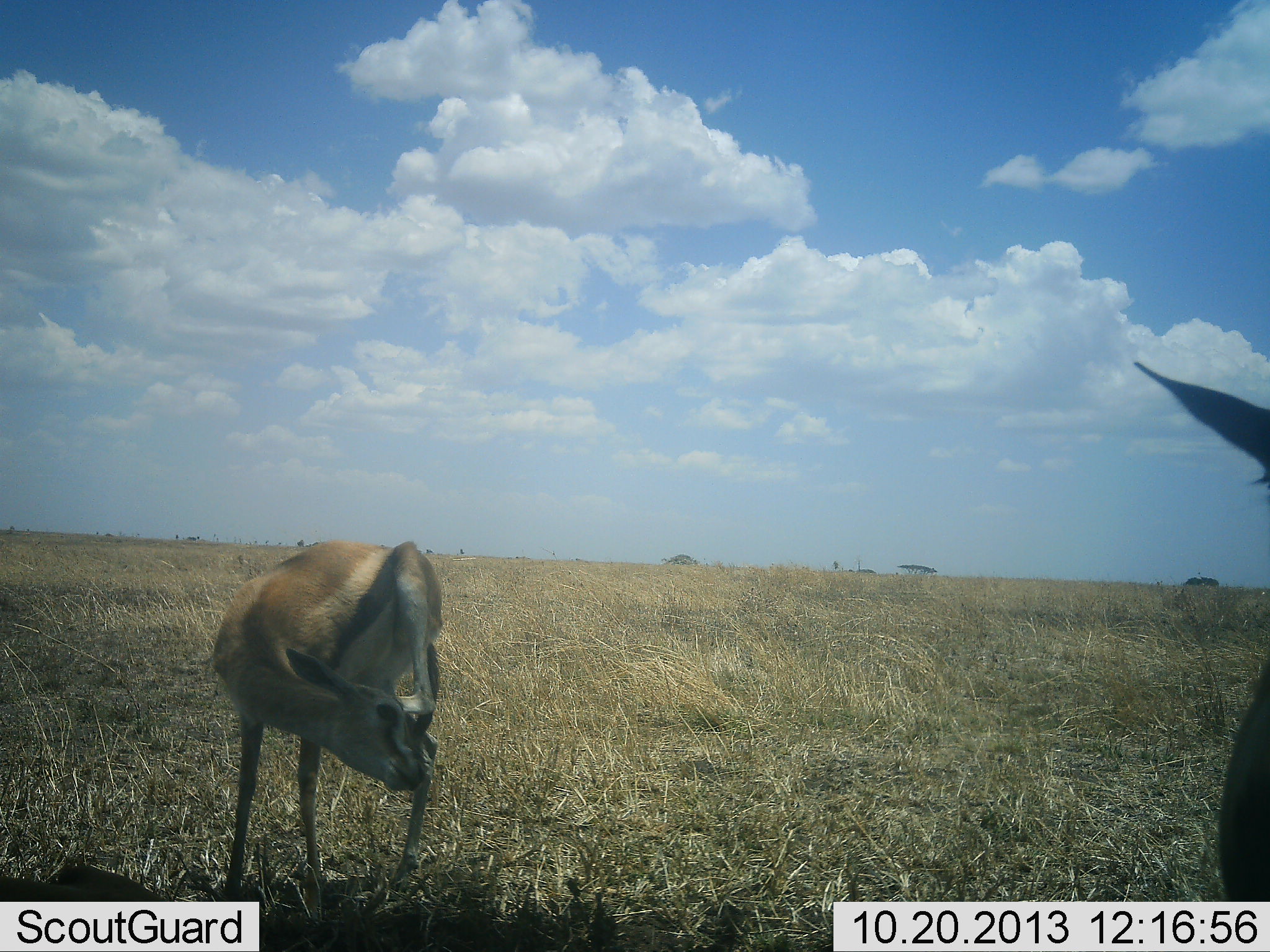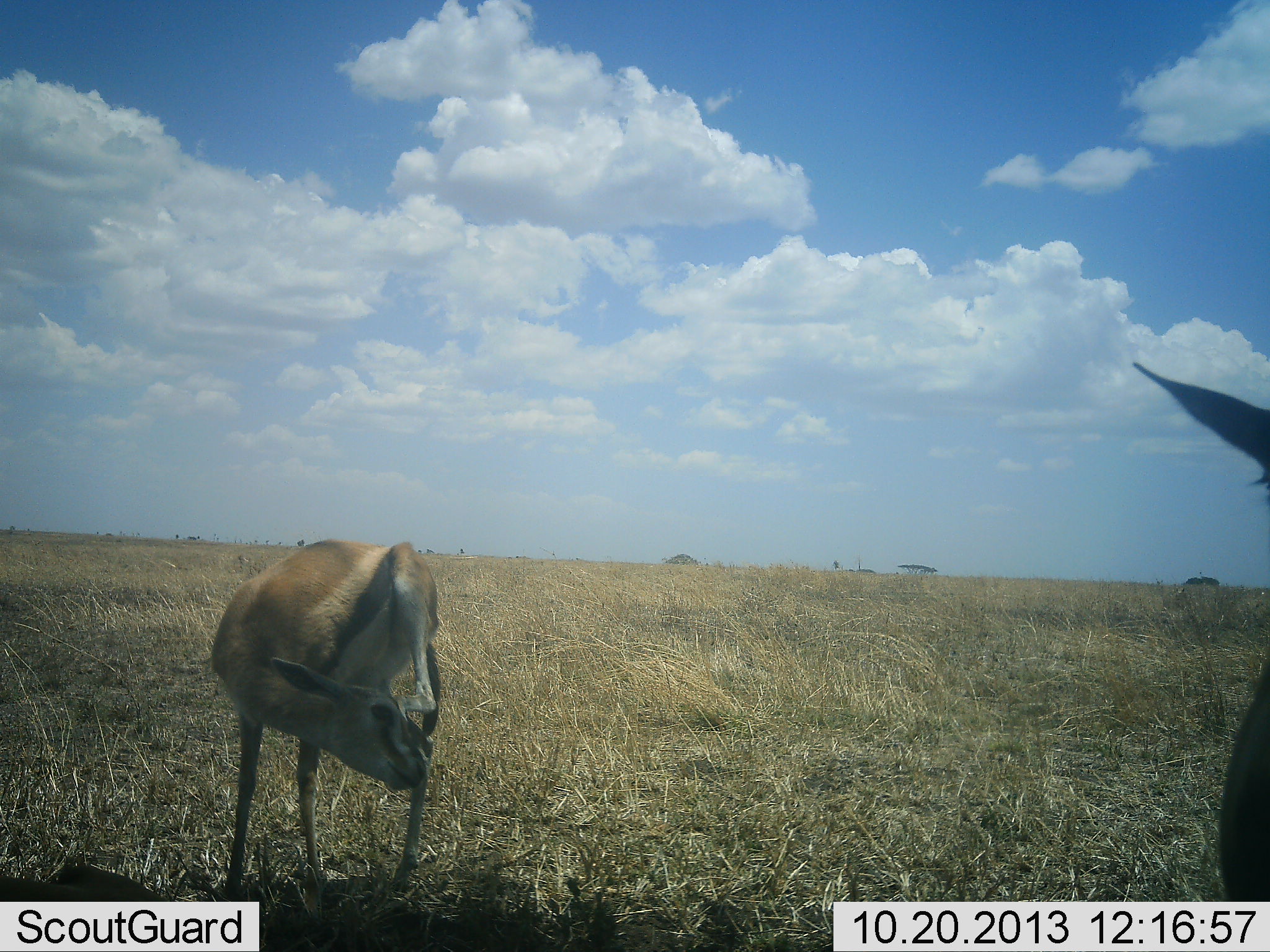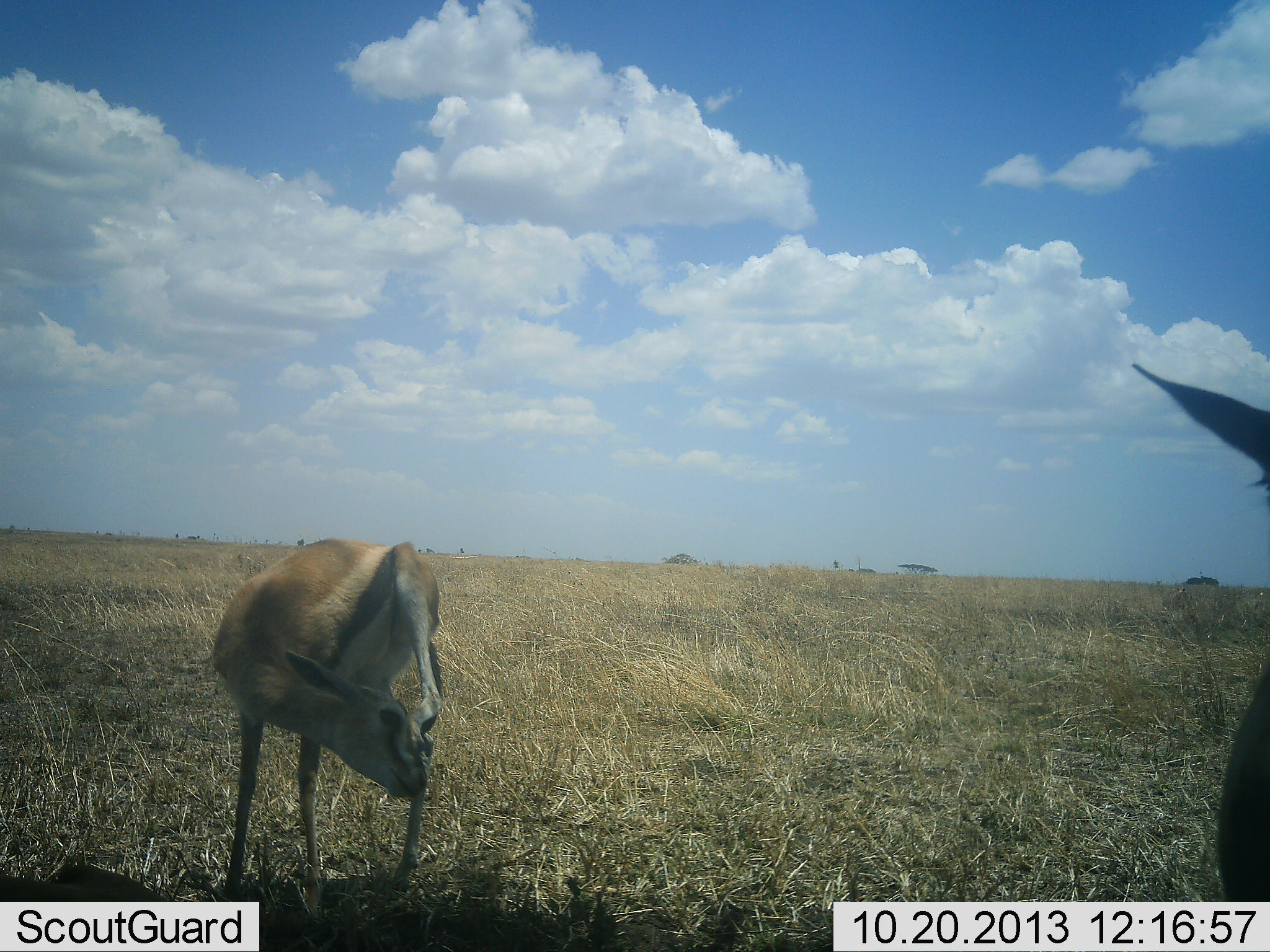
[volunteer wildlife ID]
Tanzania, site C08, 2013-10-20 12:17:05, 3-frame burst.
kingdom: Animalia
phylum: Chordata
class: Mammalia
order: Artiodactyla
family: Bovidae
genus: Eudorcas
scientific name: Eudorcas thomsonii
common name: thomson's gazelle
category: gazellethomsons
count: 2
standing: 90%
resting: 0%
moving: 0%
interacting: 10%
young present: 0%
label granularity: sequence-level